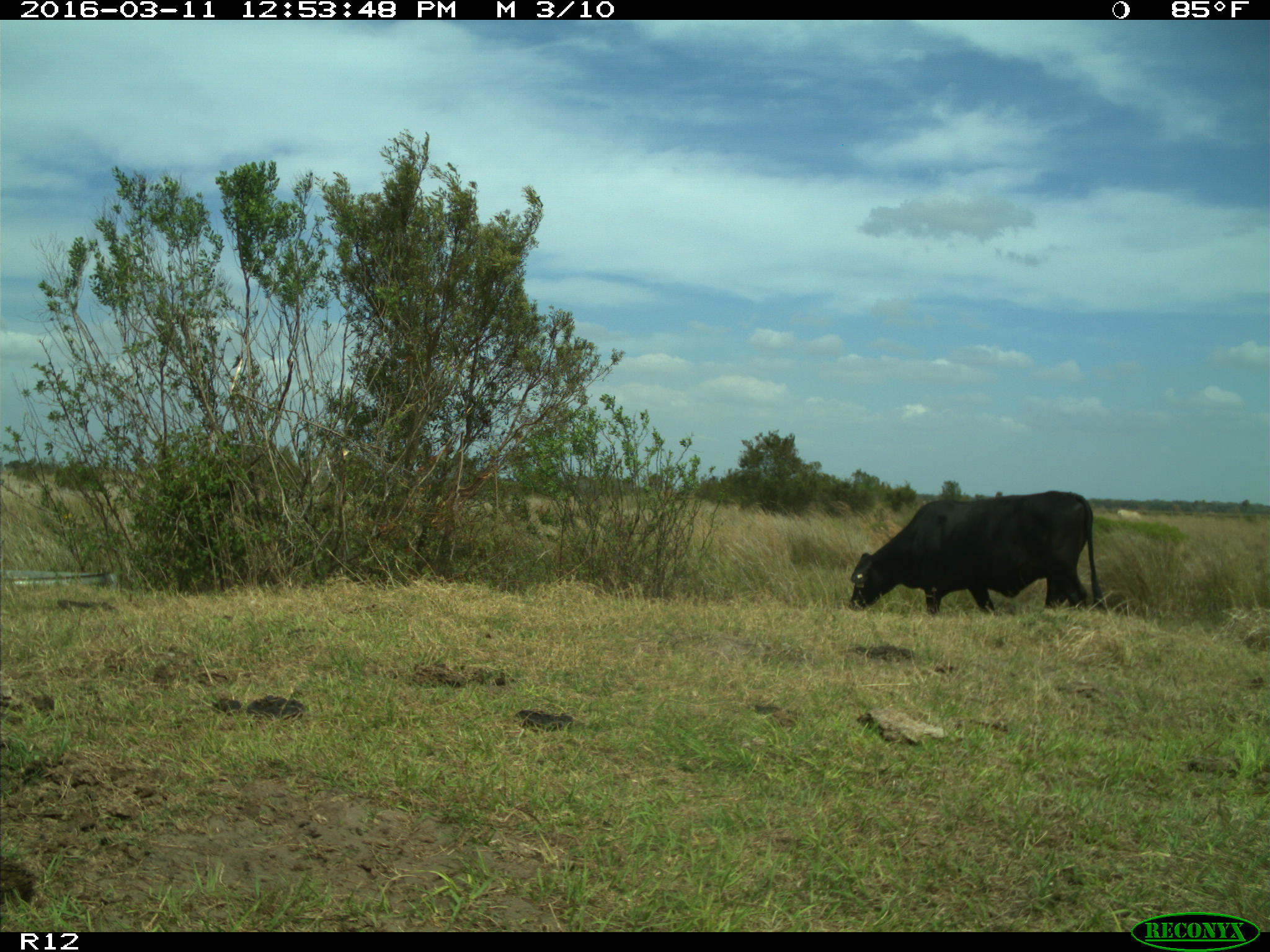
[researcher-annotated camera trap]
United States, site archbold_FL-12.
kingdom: Animalia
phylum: Chordata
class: Mammalia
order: Artiodactyla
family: Bovidae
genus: Bos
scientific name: Bos taurus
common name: domestic cow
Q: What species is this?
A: Bos taurus (domestic cow).